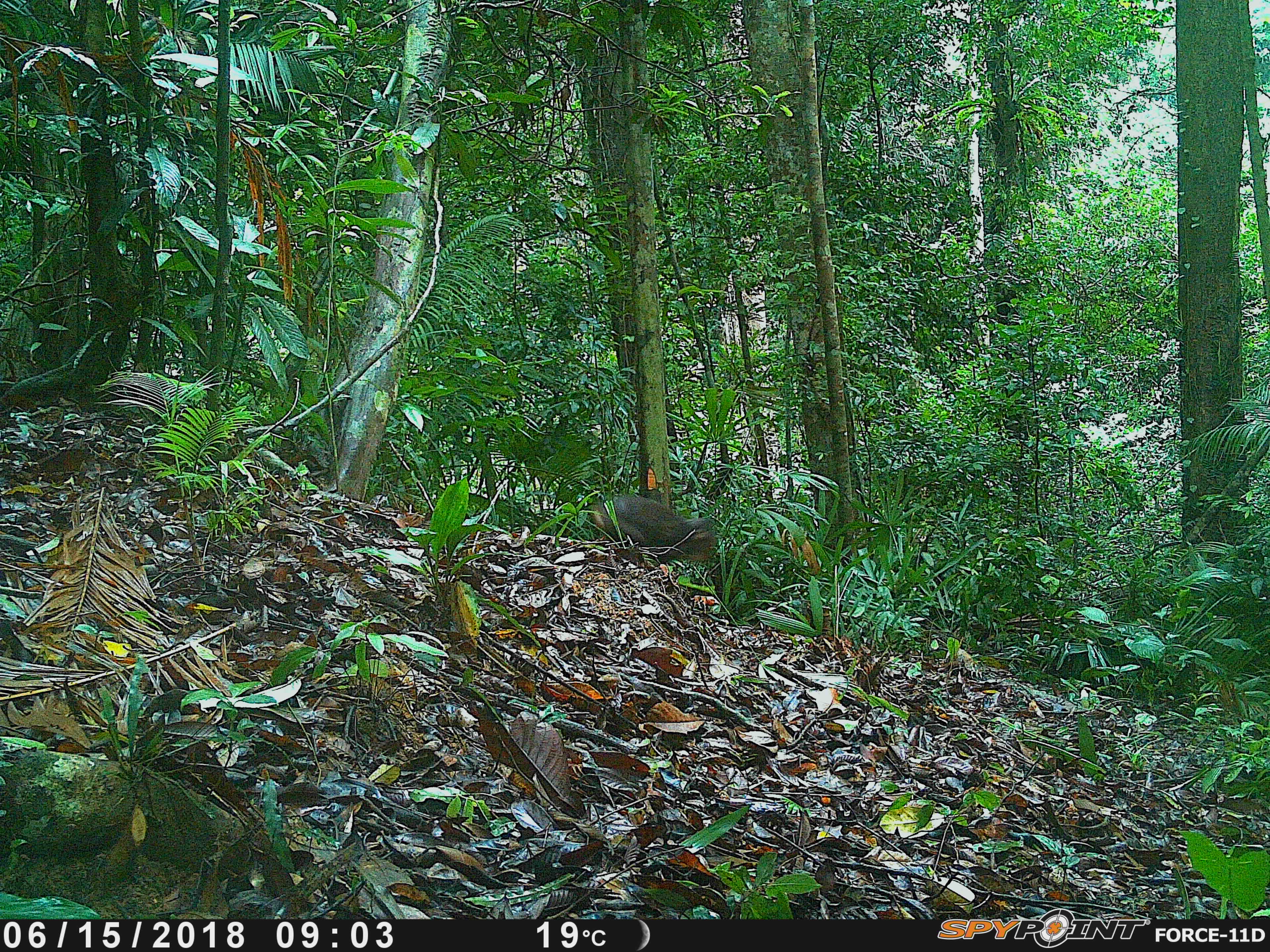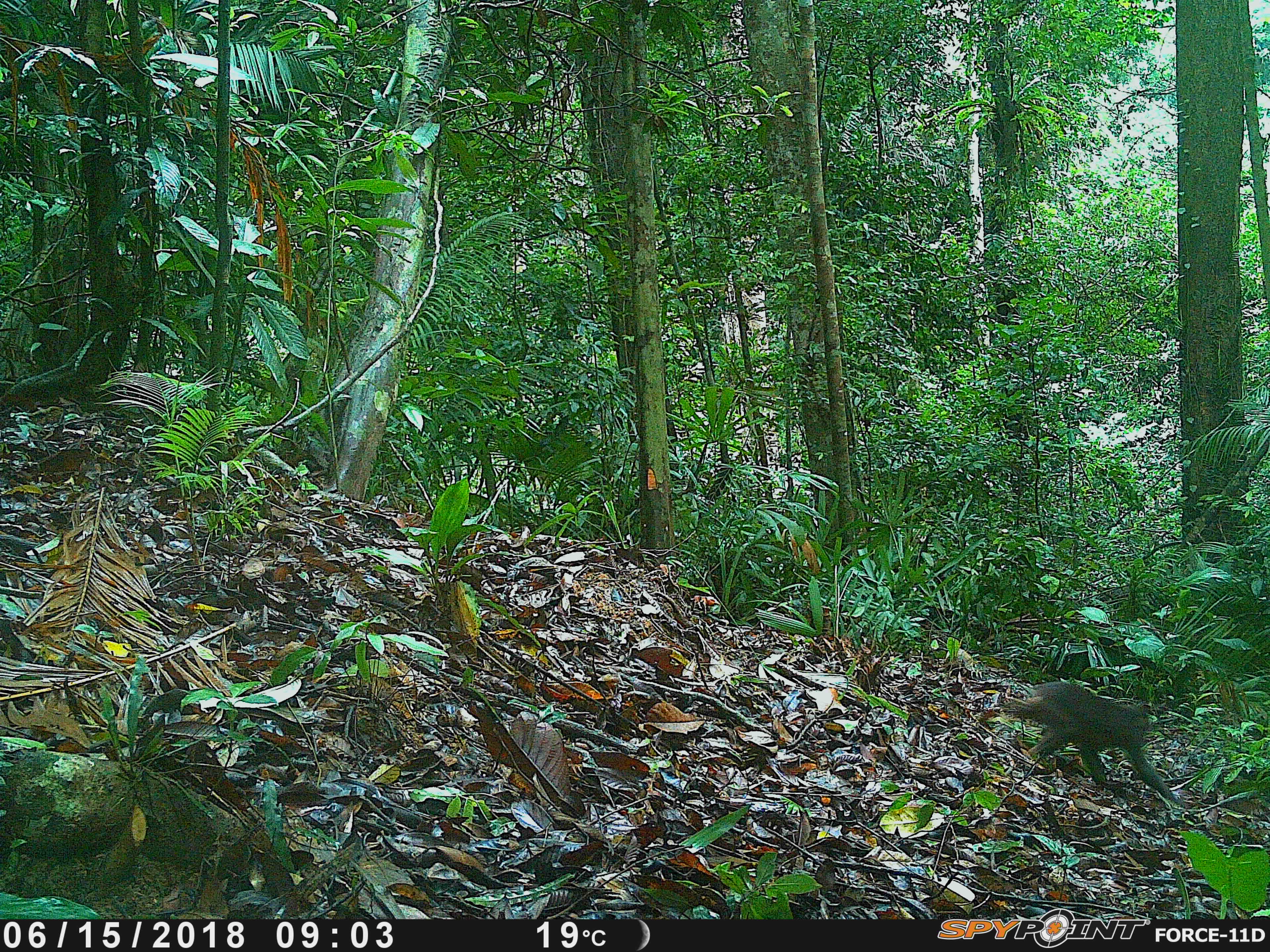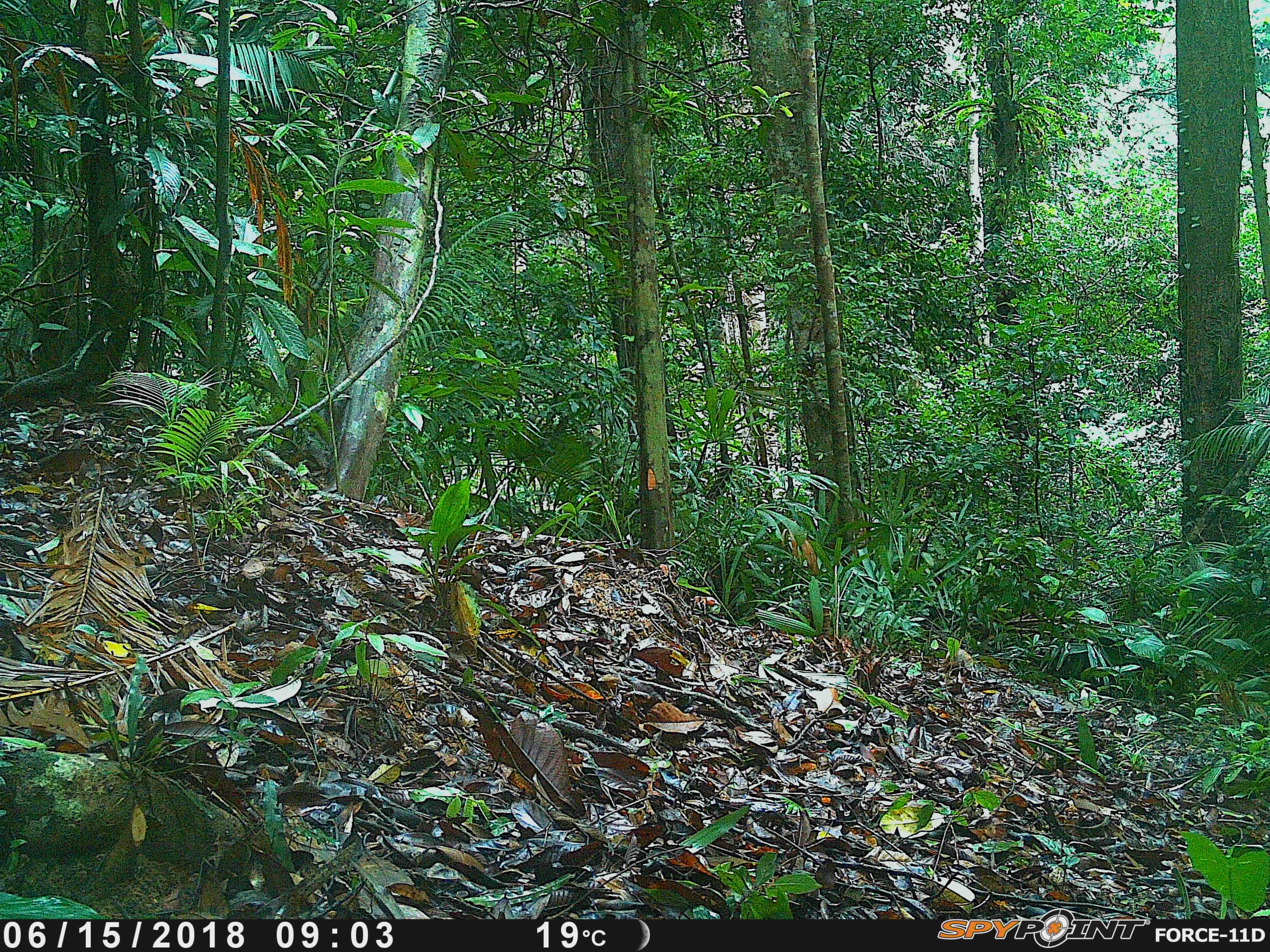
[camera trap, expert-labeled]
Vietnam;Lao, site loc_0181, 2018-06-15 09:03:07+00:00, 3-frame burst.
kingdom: Animalia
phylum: Chordata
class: Mammalia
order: Primates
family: Cercopithecidae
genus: Macaca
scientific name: Macaca arctoides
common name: stump-tailed macaque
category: stump tailed macaque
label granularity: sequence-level